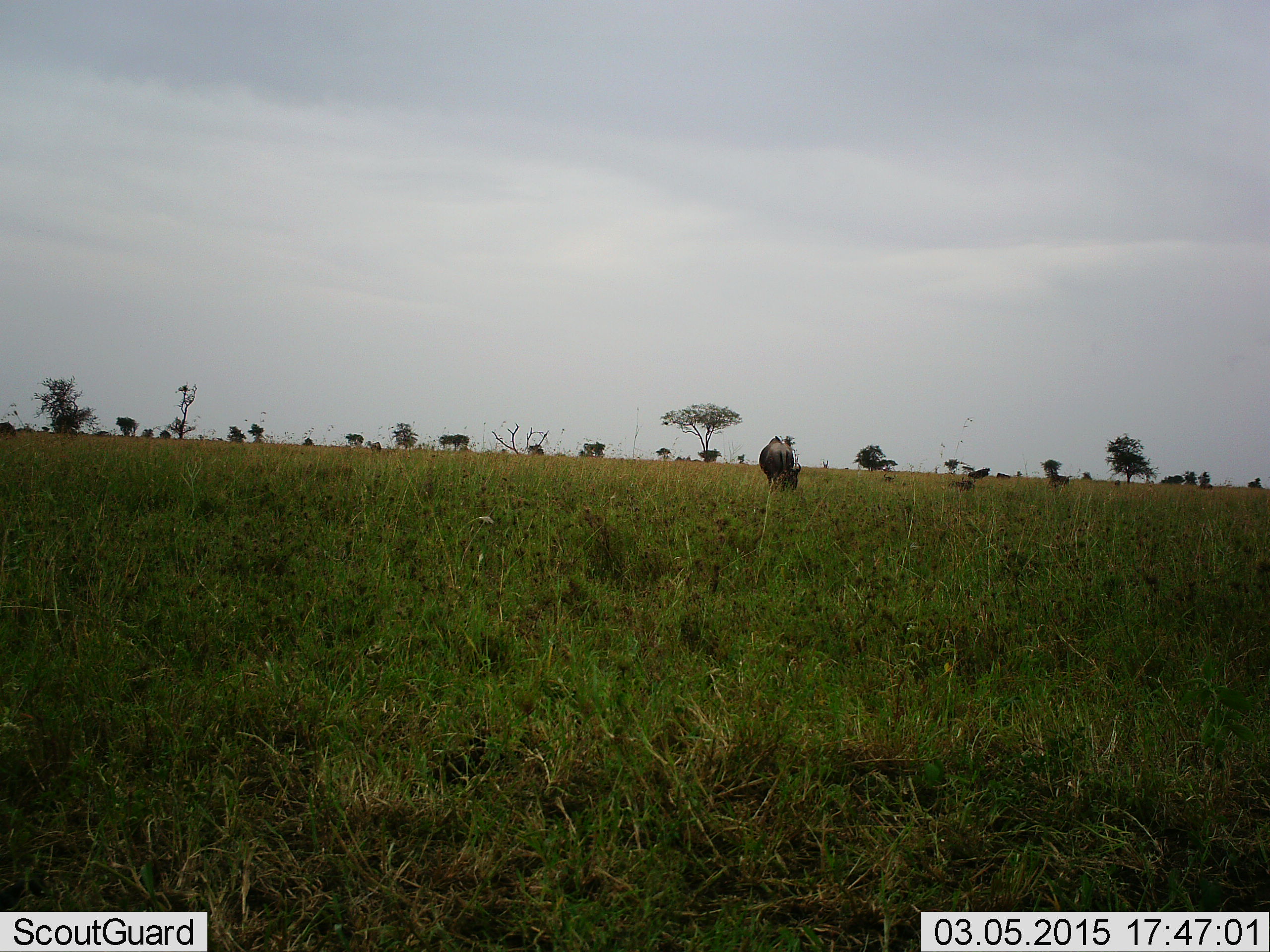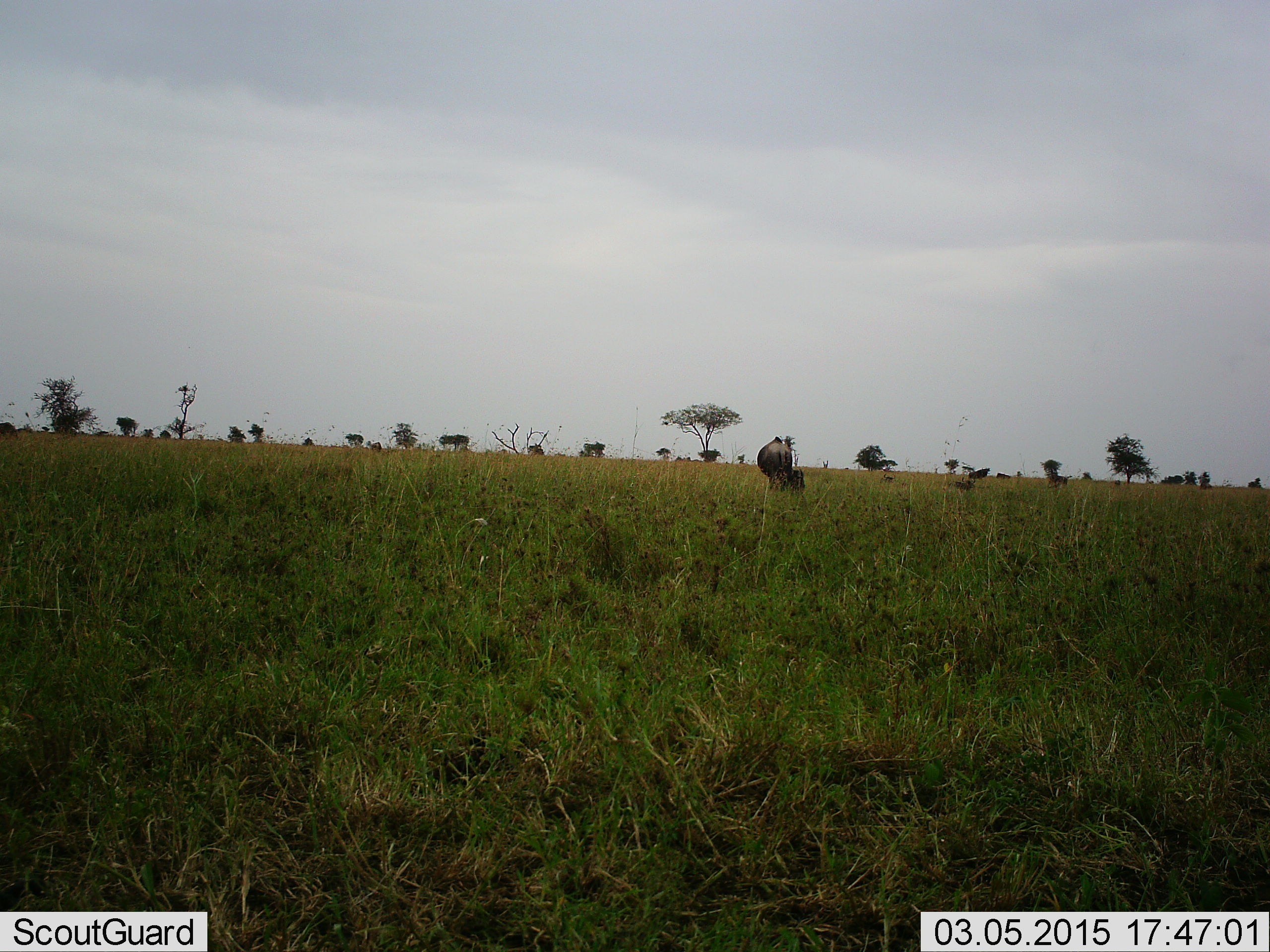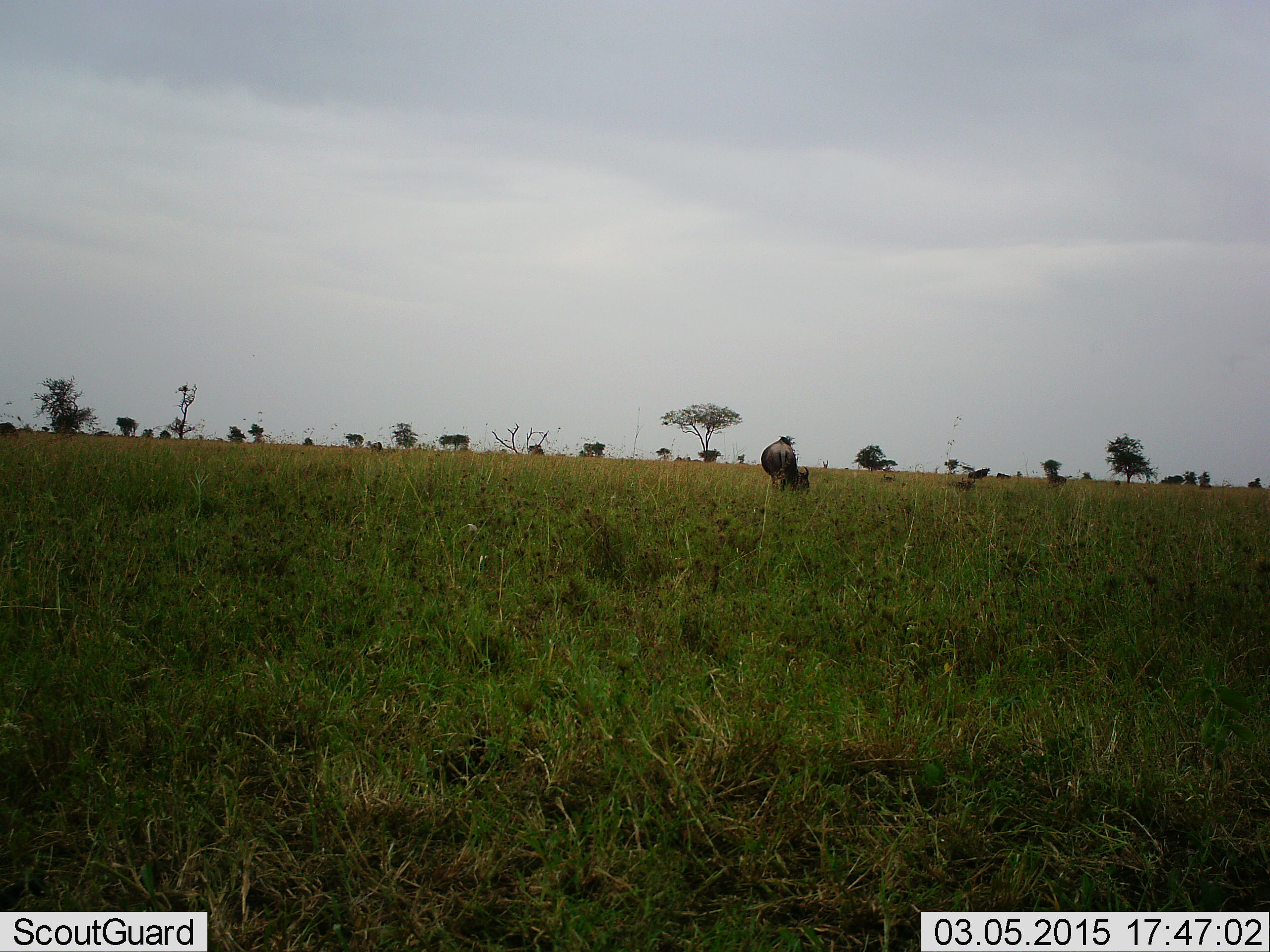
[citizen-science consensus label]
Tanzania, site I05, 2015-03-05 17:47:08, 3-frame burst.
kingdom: Animalia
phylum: Chordata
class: Mammalia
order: Artiodactyla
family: Bovidae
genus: Connochaetes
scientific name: Connochaetes taurinus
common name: blue wildebeest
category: wildebeest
Wildebeest (blue wildebeest) (Connochaetes taurinus), count 1. Behavior (volunteer vote fractions): standing 40%, resting 10%, moving 10%, interacting 0%. Young present (vote fraction): 0%. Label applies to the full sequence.